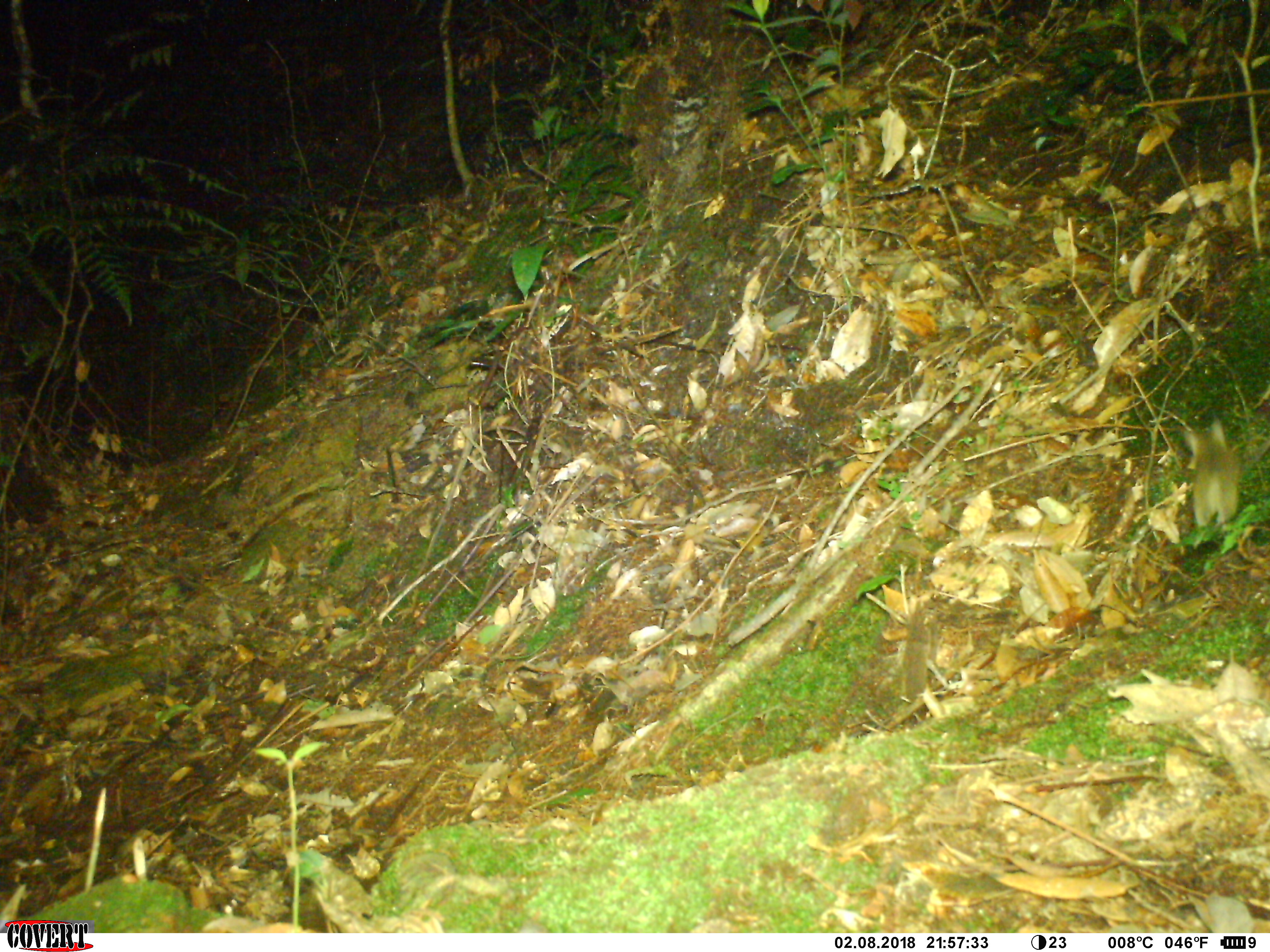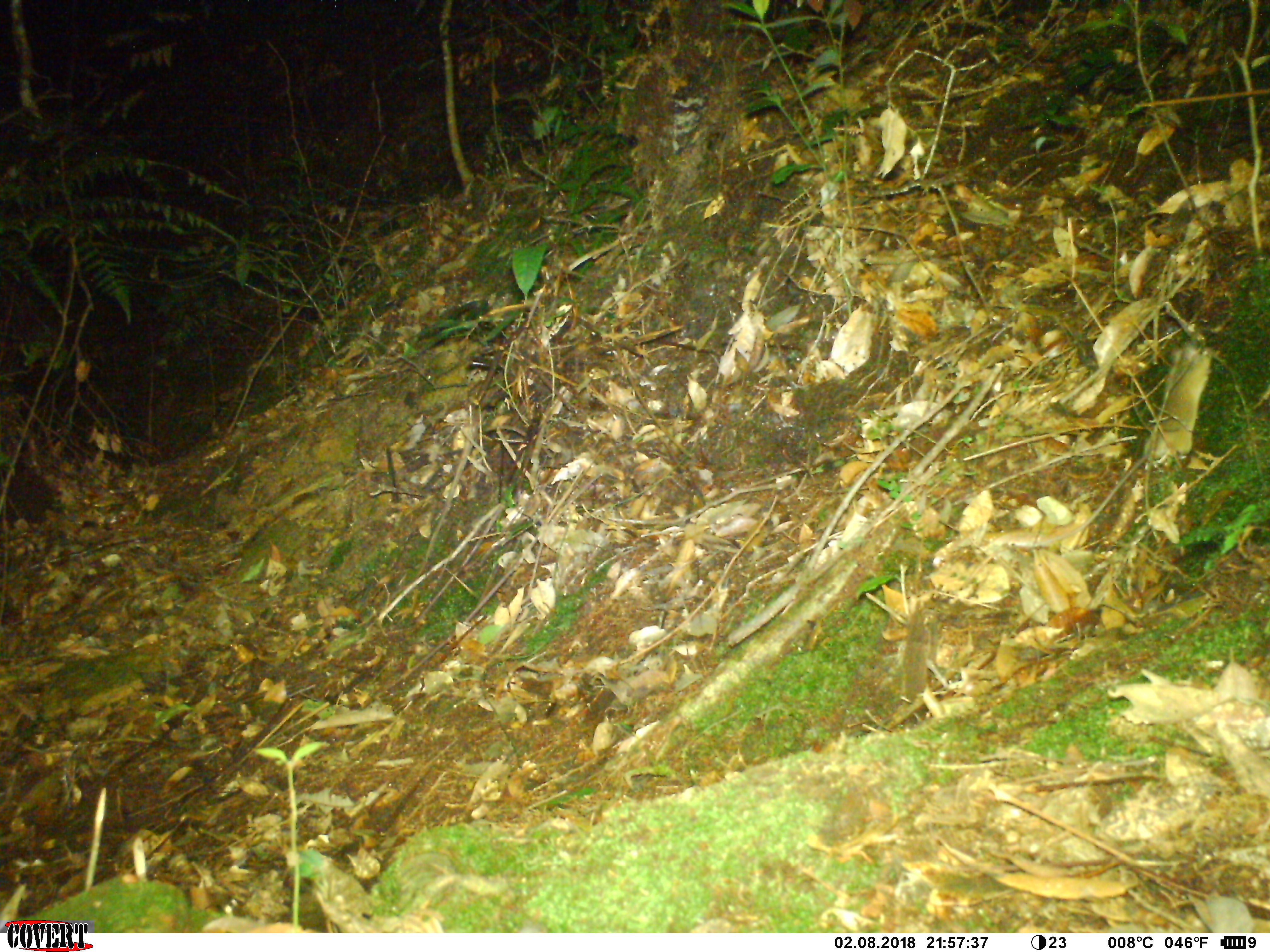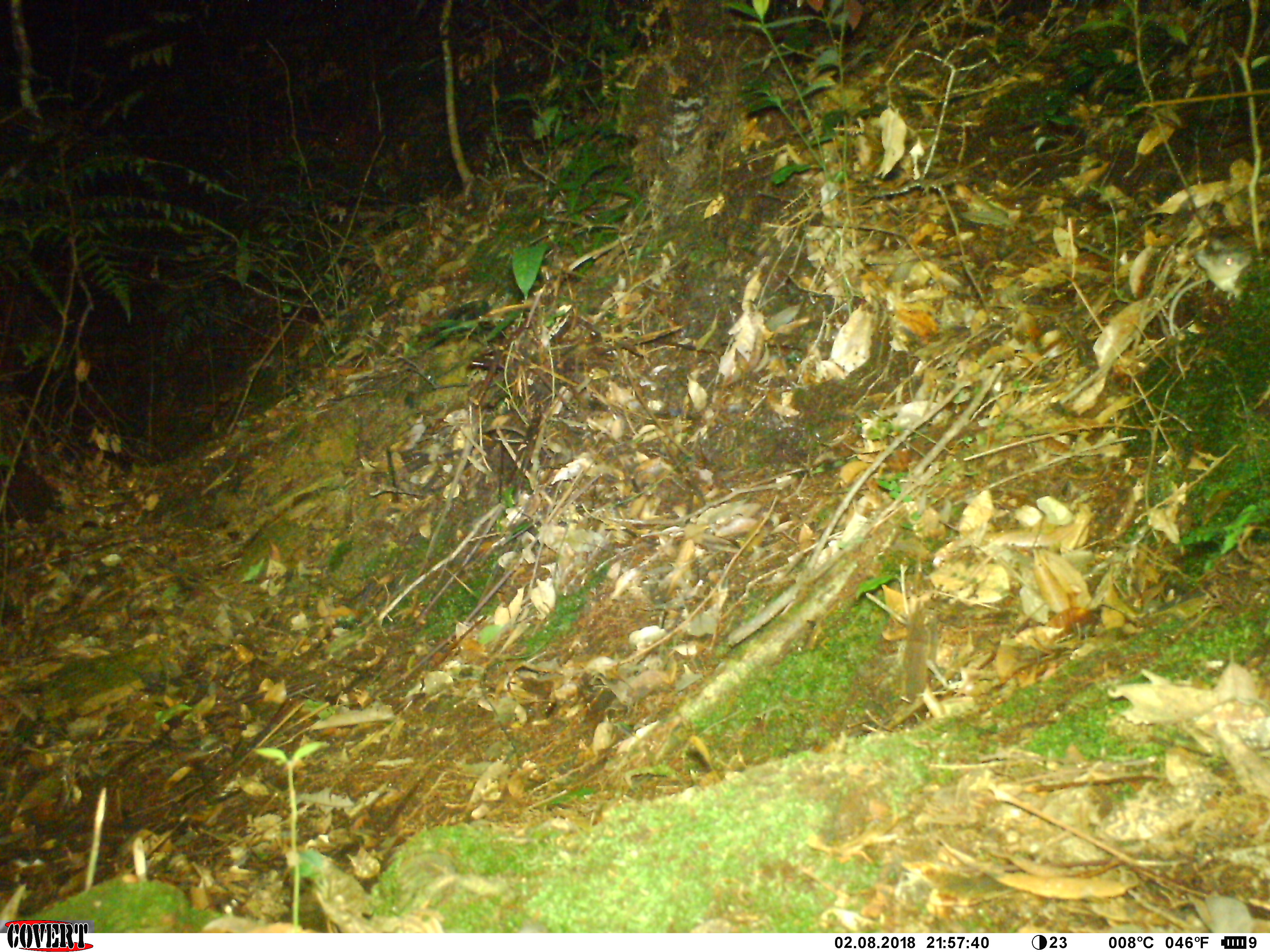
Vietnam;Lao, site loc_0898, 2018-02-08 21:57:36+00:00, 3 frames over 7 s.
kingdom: Animalia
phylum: Chordata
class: Mammalia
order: Rodentia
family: Muridae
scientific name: Muridae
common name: old-world mice and rats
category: unidentified murid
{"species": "unidentified murid (old-world mice and rats) (Muridae)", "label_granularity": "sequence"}